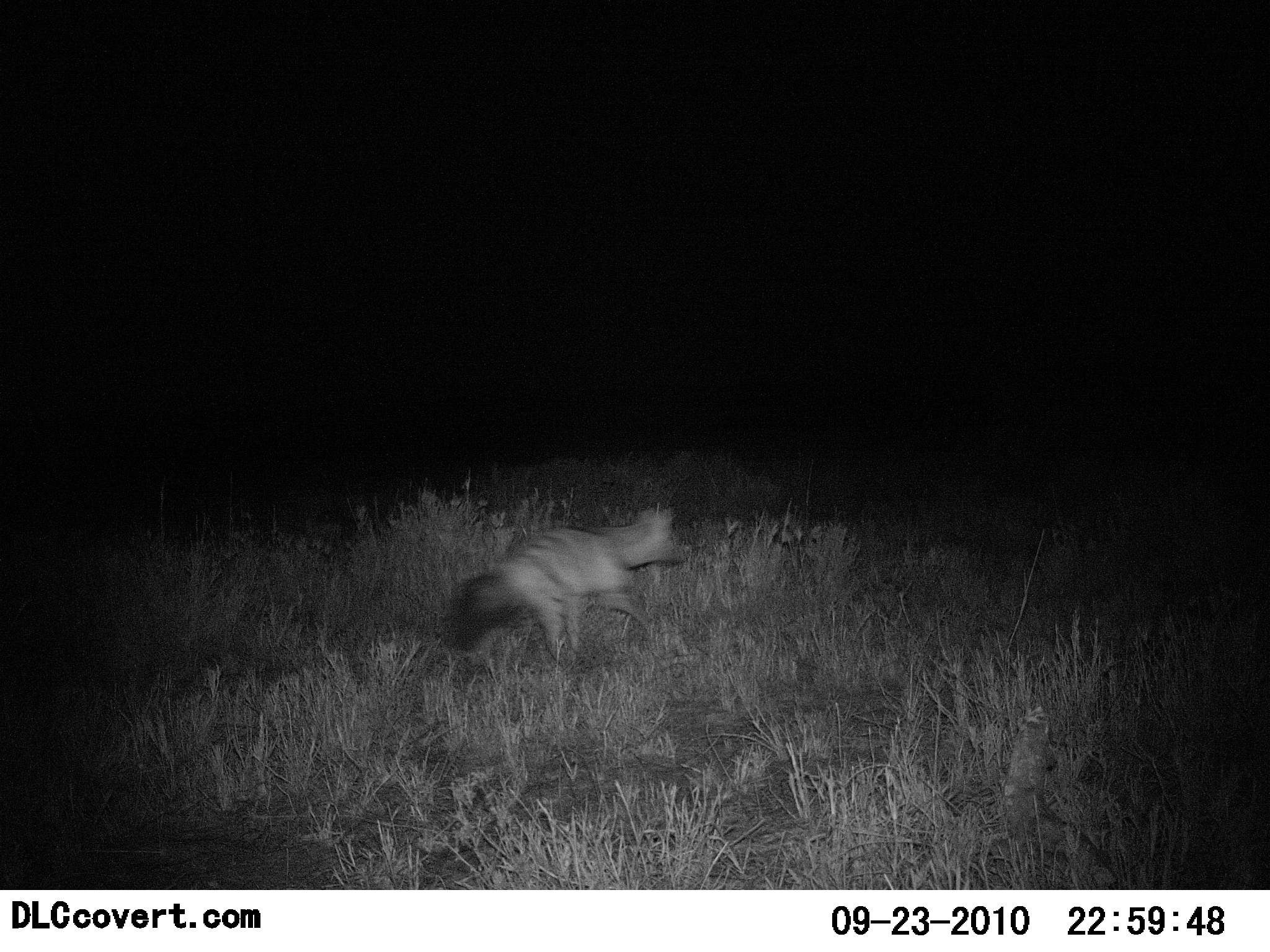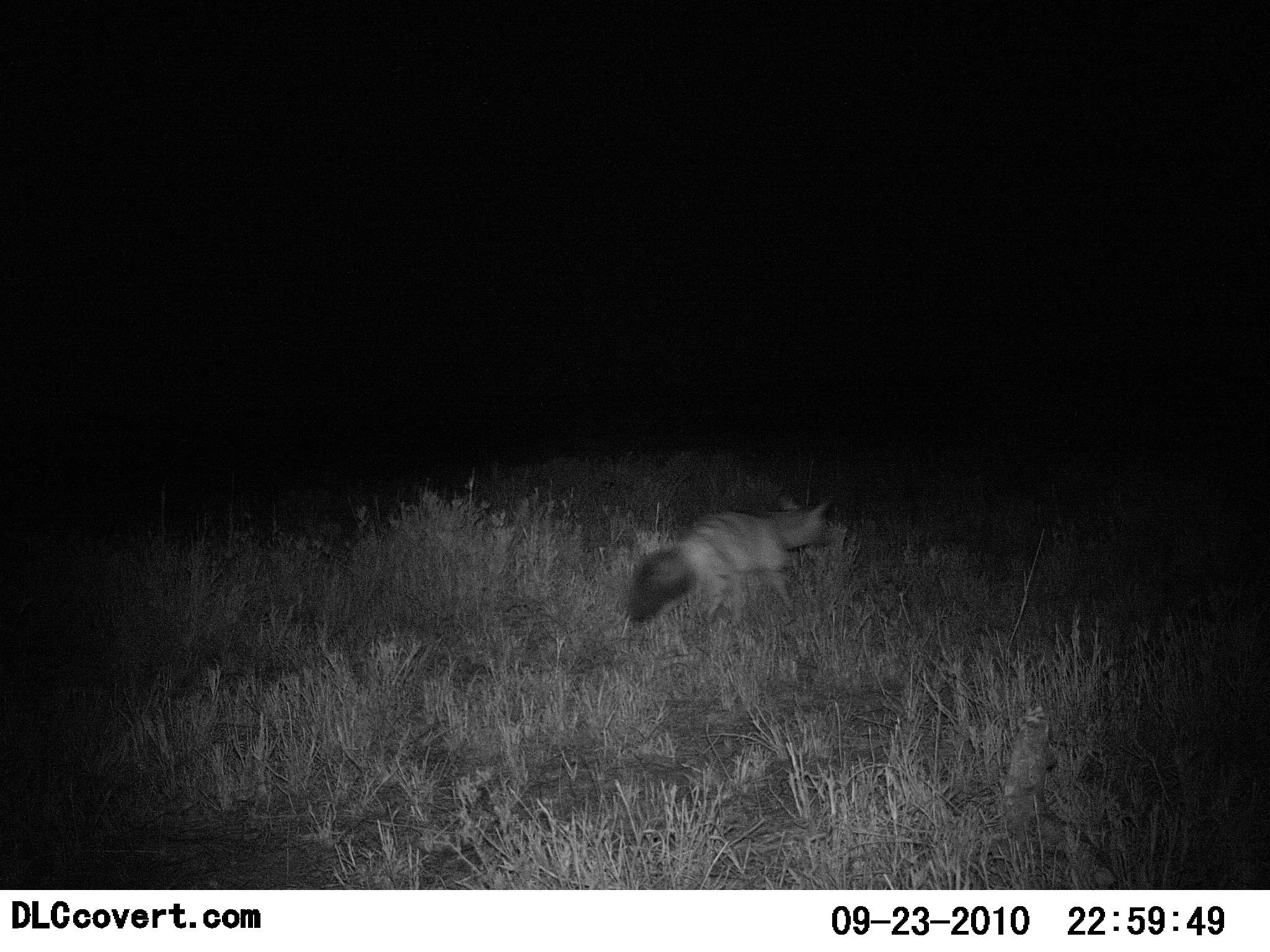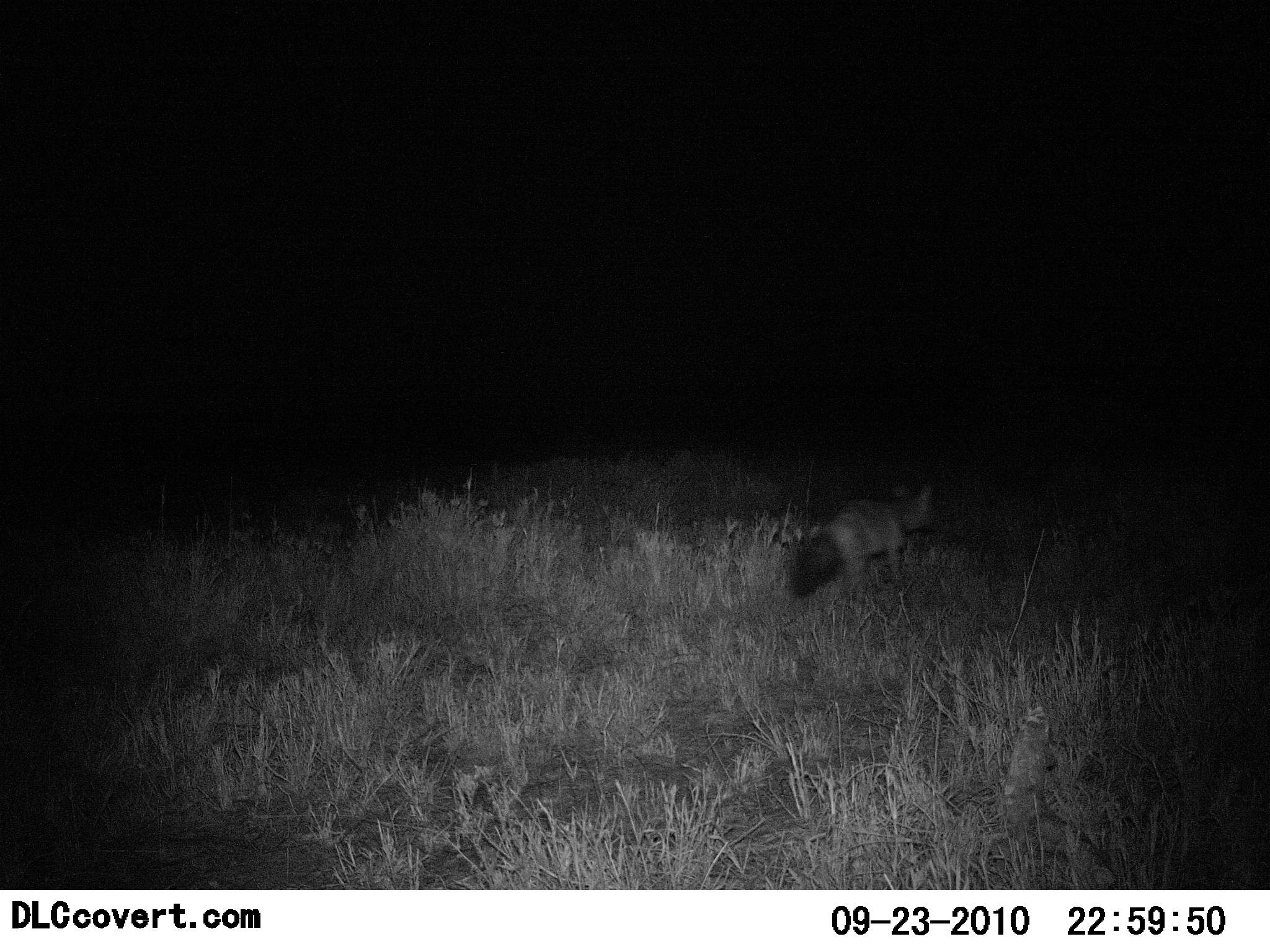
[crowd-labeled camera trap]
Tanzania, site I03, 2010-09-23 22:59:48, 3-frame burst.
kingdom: Animalia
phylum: Chordata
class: Mammalia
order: Carnivora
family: Canidae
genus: Otocyon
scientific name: Otocyon megalotis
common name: bat-eared fox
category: batearedfox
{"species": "batearedfox (bat-eared fox) (Otocyon megalotis)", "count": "1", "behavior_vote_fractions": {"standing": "15%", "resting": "0%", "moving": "100%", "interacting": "0%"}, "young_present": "0%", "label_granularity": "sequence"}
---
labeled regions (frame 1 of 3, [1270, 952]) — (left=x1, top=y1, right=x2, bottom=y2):
animal: (left=443, top=506, right=694, bottom=674)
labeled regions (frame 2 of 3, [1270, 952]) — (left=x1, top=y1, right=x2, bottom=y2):
animal: (left=626, top=492, right=836, bottom=633)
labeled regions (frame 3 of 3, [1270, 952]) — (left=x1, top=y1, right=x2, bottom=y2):
animal: (left=792, top=481, right=941, bottom=610)